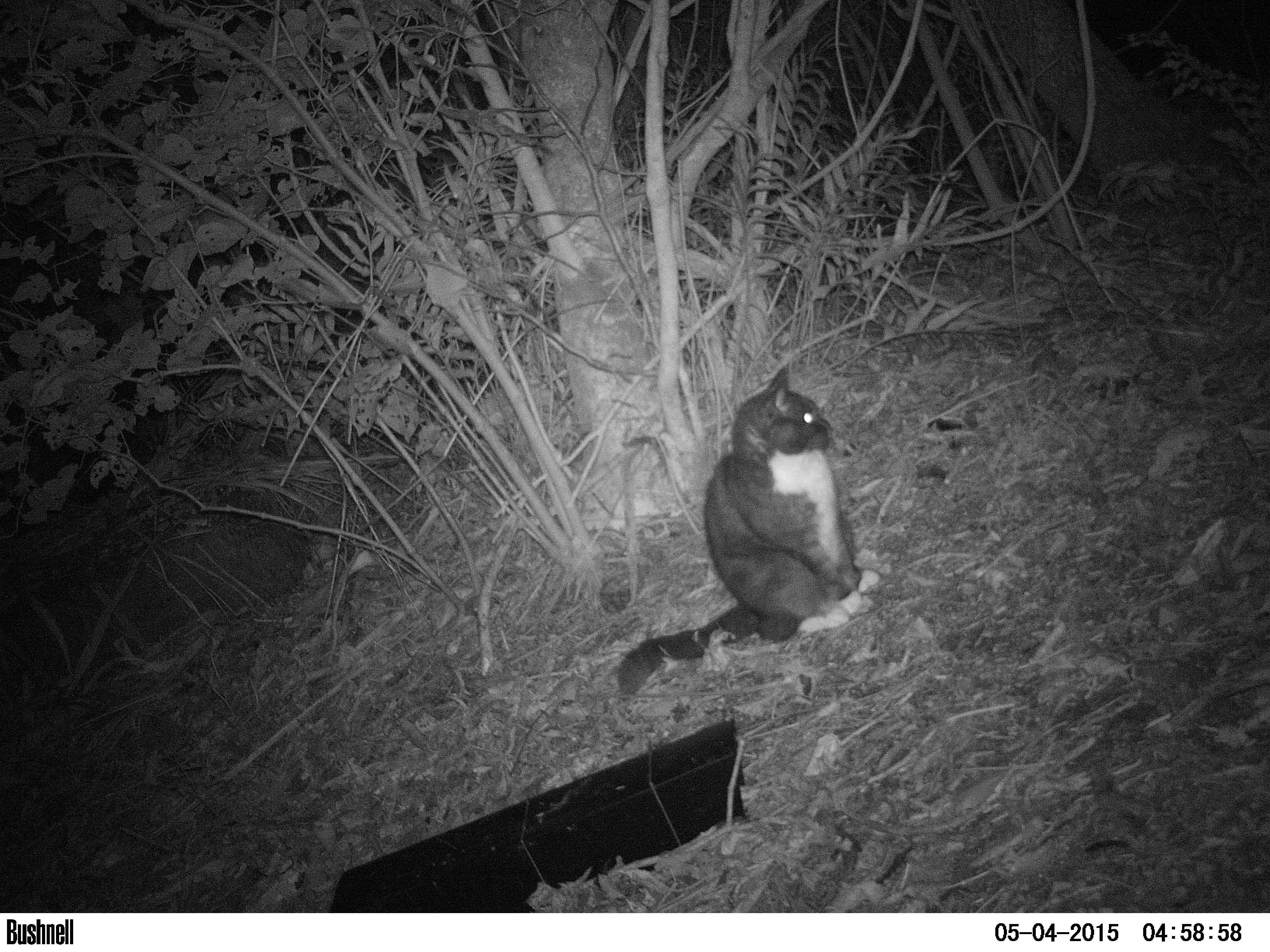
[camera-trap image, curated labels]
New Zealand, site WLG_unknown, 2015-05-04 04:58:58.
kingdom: Animalia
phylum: Chordata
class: Mammalia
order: Carnivora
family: Felidae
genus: Felis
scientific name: Felis catus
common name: domestic cat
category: cat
Cat (domestic cat) (Felis catus).